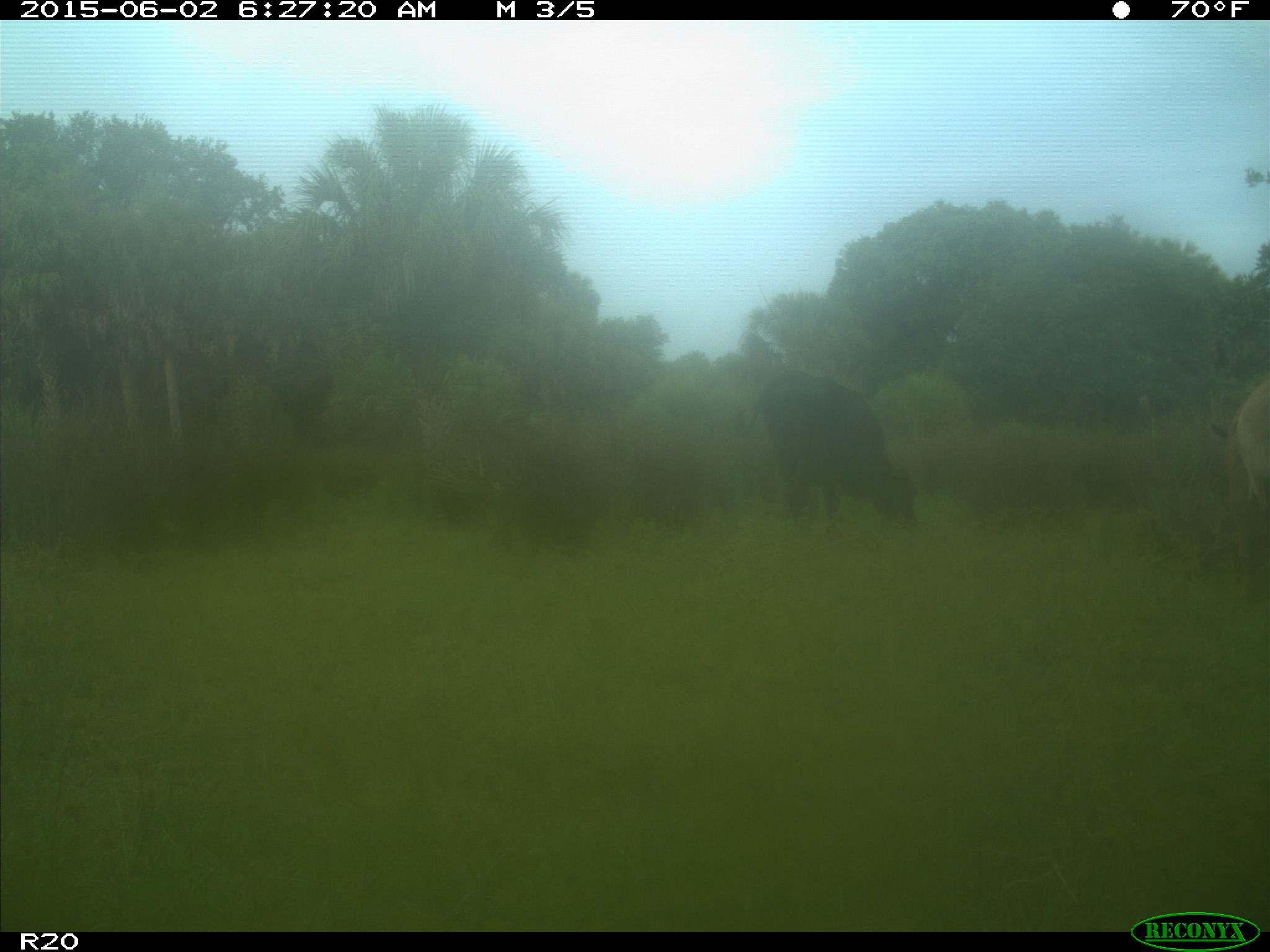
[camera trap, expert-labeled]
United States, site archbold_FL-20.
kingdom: Animalia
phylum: Chordata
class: Mammalia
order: Artiodactyla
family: Bovidae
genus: Bos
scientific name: Bos taurus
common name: domestic cow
Bos taurus (domestic cow).